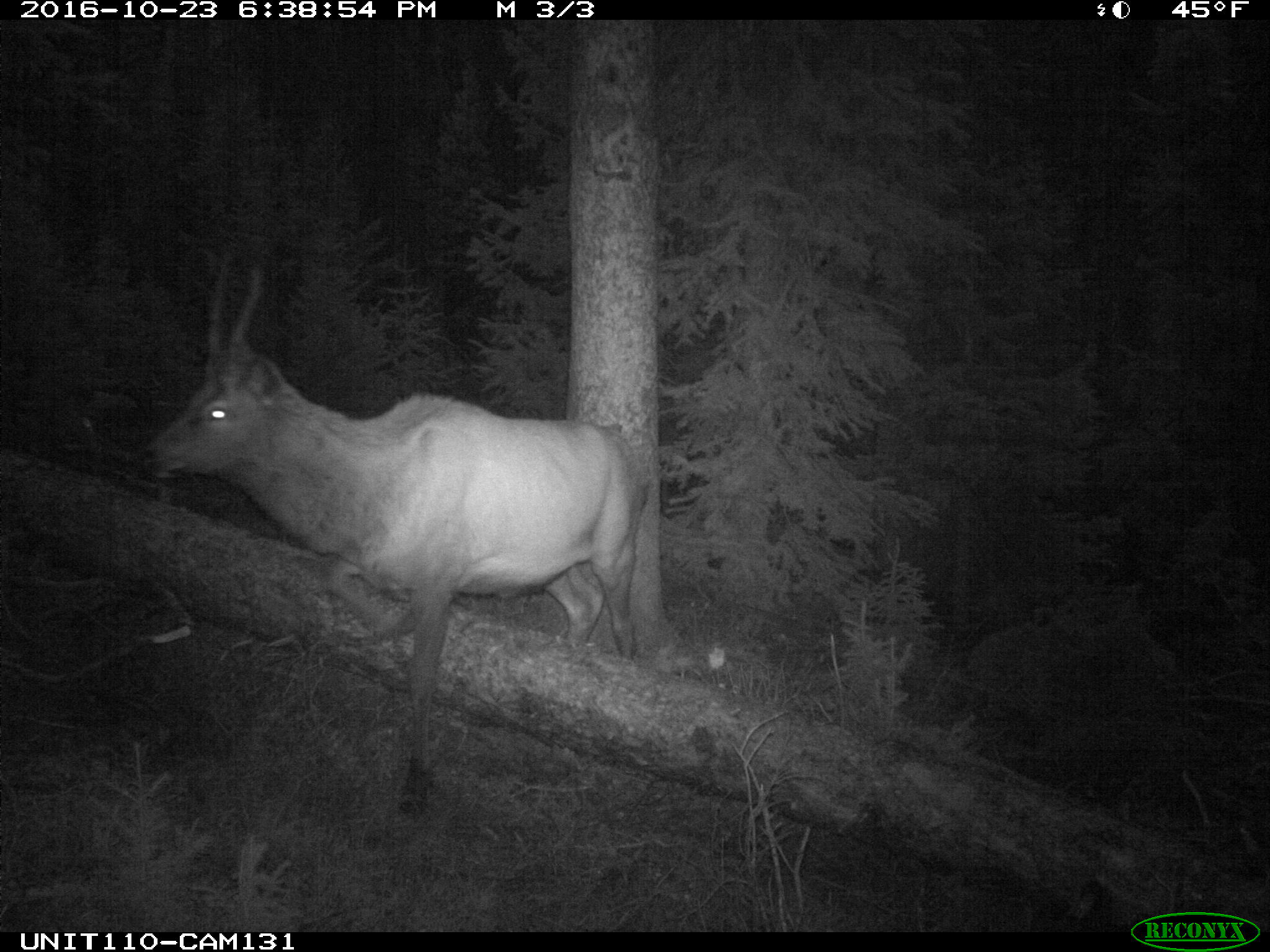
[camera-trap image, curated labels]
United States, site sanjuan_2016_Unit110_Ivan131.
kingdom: Animalia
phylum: Chordata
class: Mammalia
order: Artiodactyla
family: Cervidae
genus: Cervus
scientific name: Cervus elaphus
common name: red deer